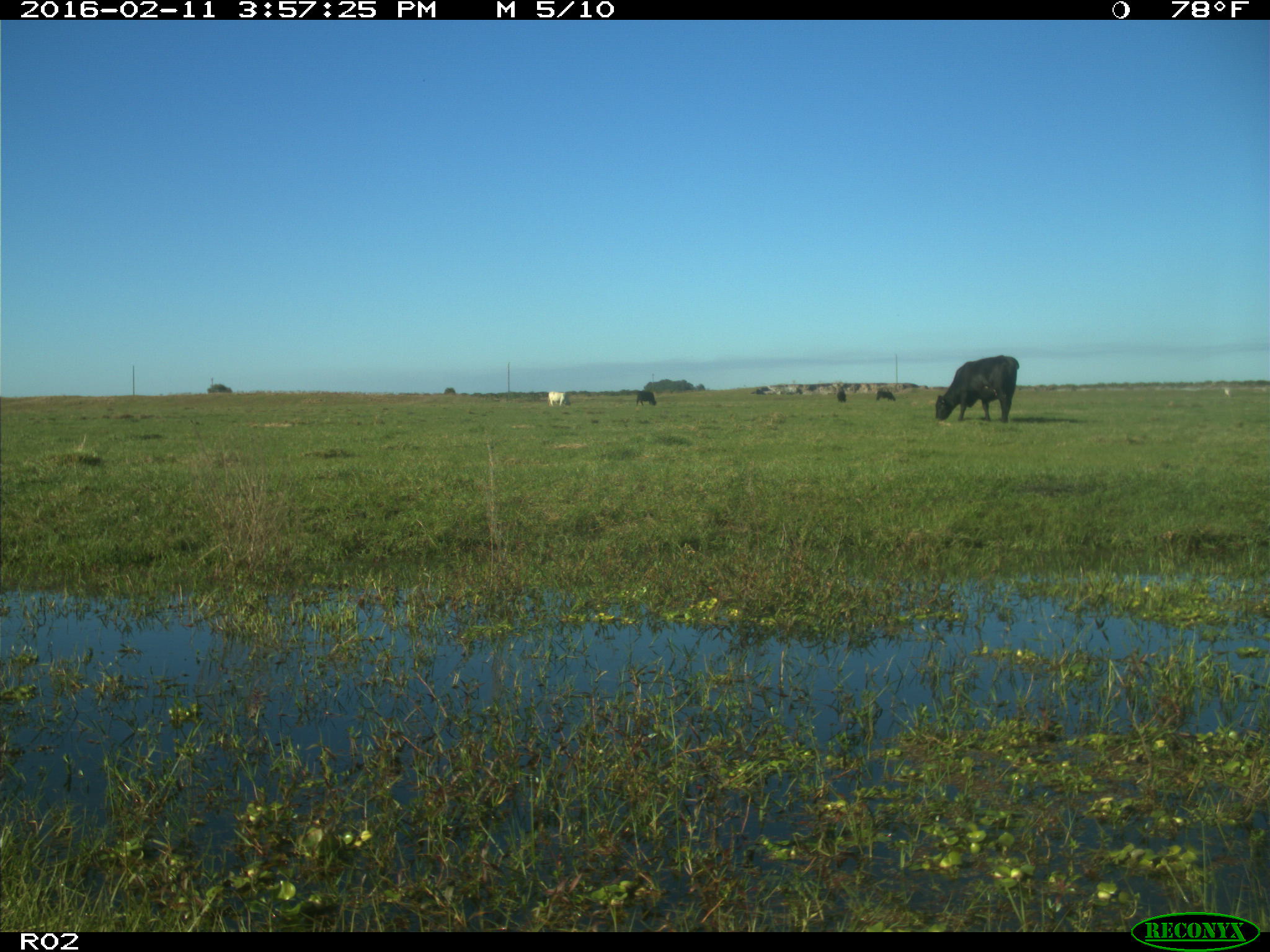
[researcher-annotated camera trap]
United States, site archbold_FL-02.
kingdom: Animalia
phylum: Chordata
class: Mammalia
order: Artiodactyla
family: Bovidae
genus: Bos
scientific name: Bos taurus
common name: domestic cow